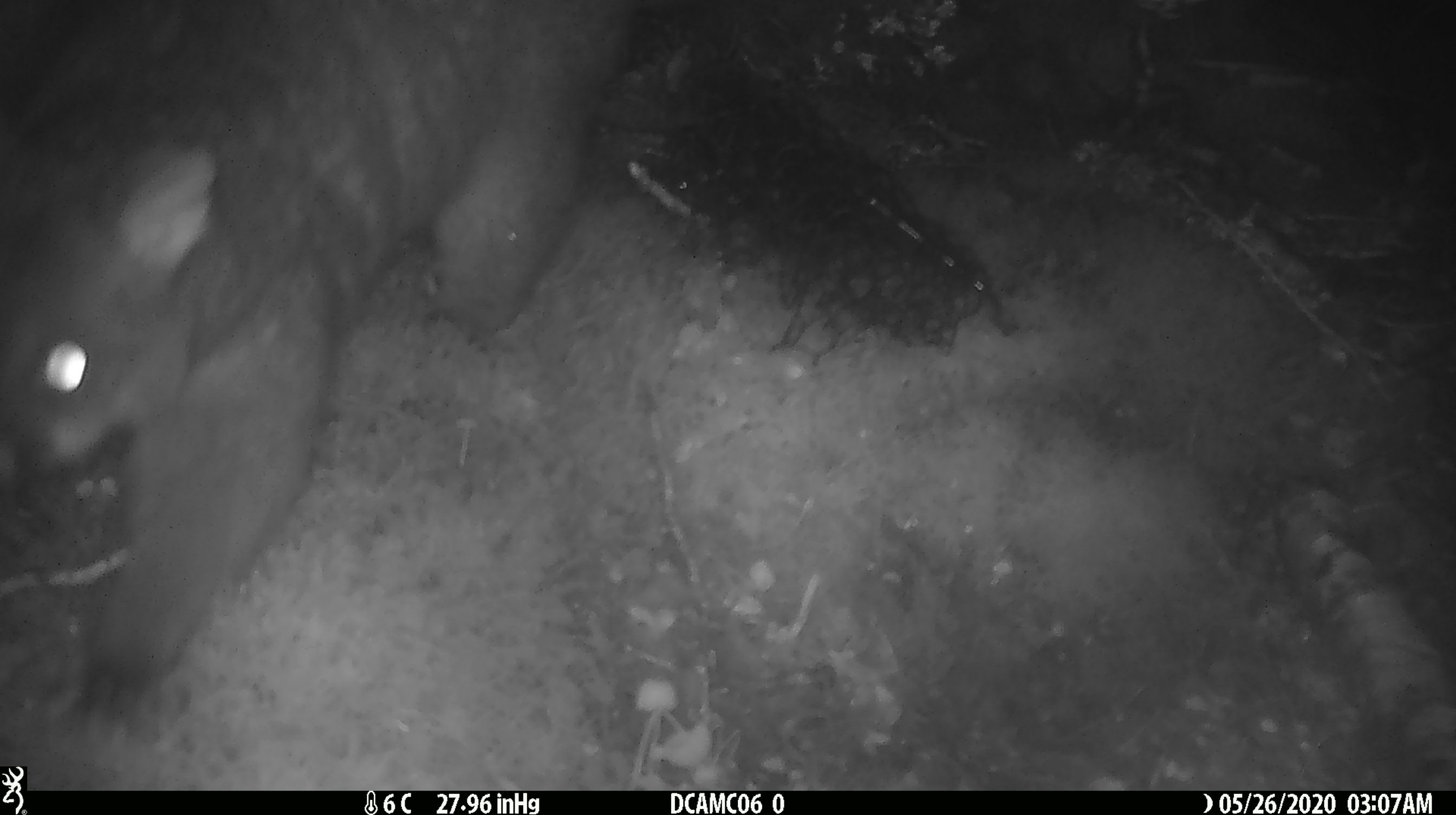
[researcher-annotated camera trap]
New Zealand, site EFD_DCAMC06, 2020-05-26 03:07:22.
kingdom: Animalia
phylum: Chordata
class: Mammalia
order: Diprotodontia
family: Phalangeridae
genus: Trichosurus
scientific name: Trichosurus vulpecula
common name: common brushtail possum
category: possum